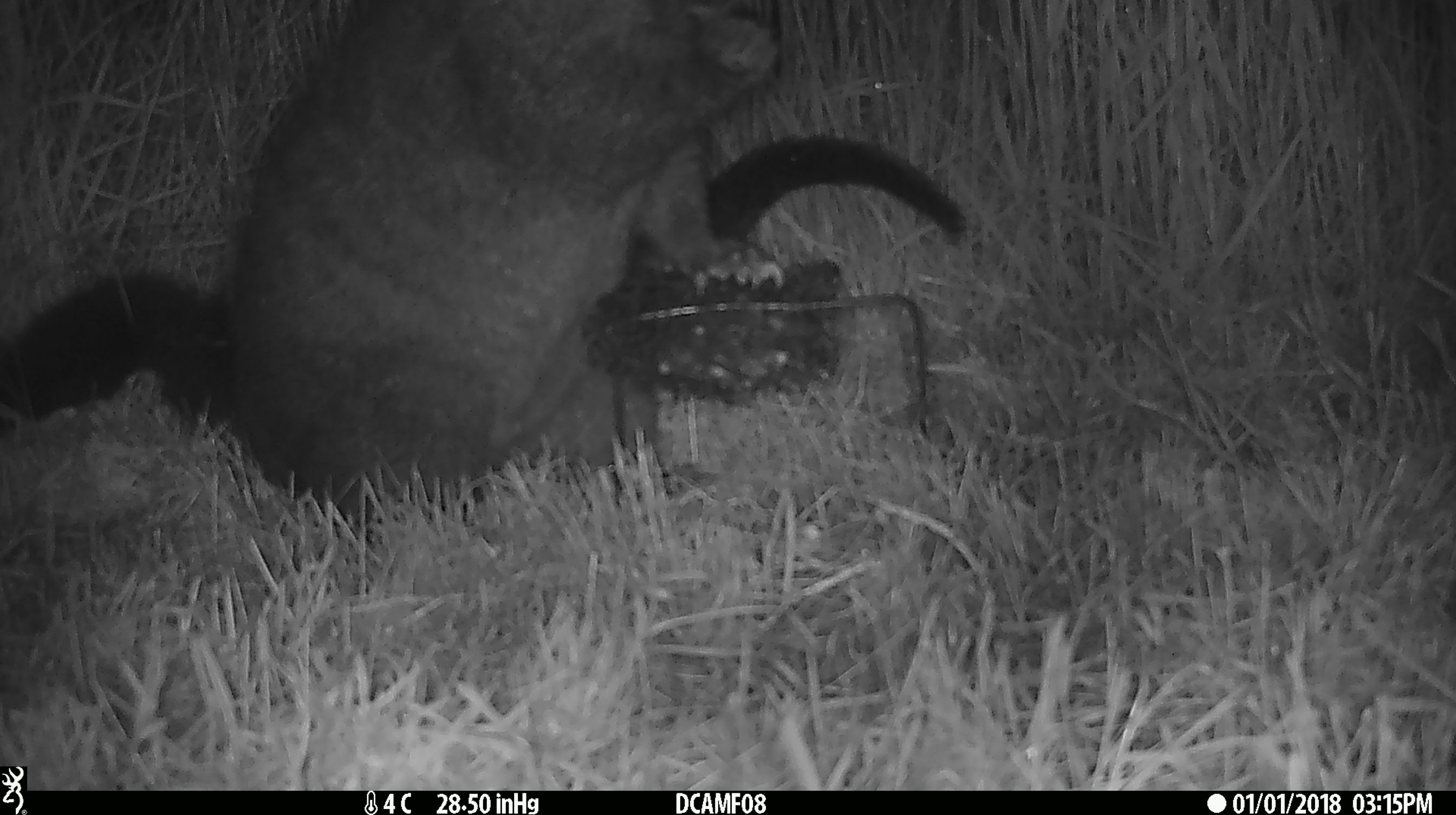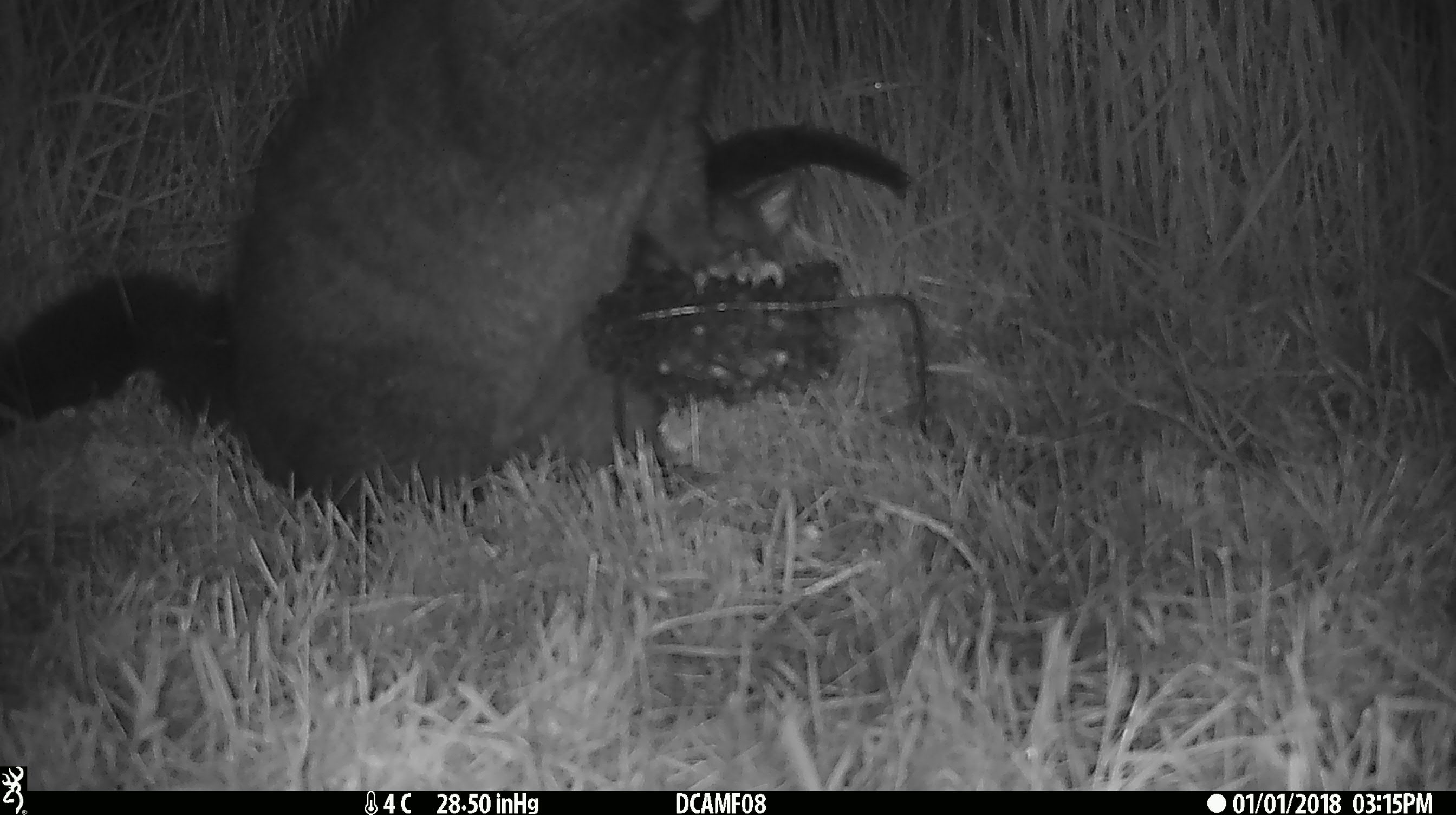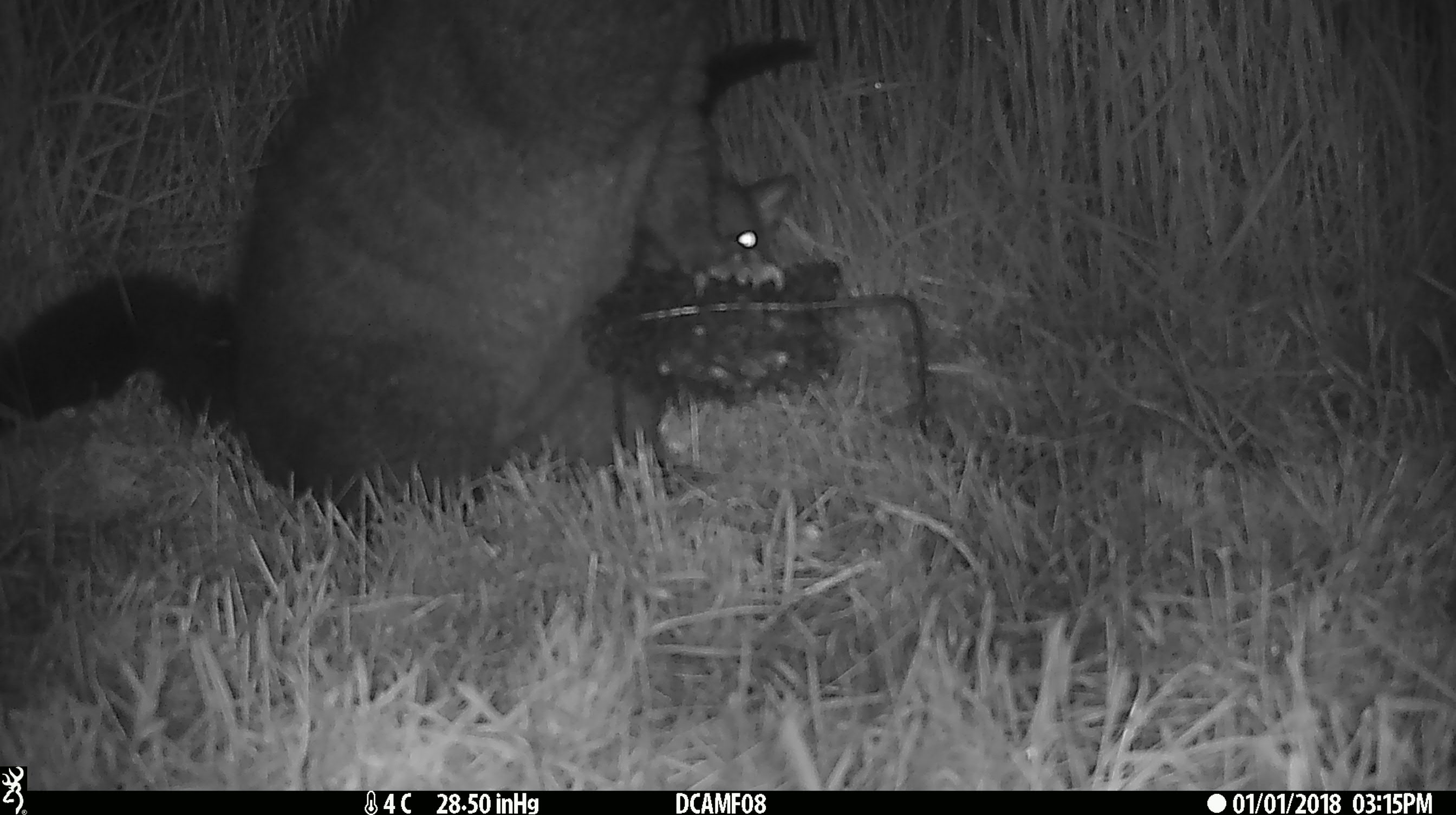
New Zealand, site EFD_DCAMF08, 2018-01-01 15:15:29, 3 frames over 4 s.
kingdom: Animalia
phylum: Chordata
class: Mammalia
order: Diprotodontia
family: Phalangeridae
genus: Trichosurus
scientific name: Trichosurus vulpecula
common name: common brushtail possum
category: possum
Possum (common brushtail possum) (Trichosurus vulpecula).